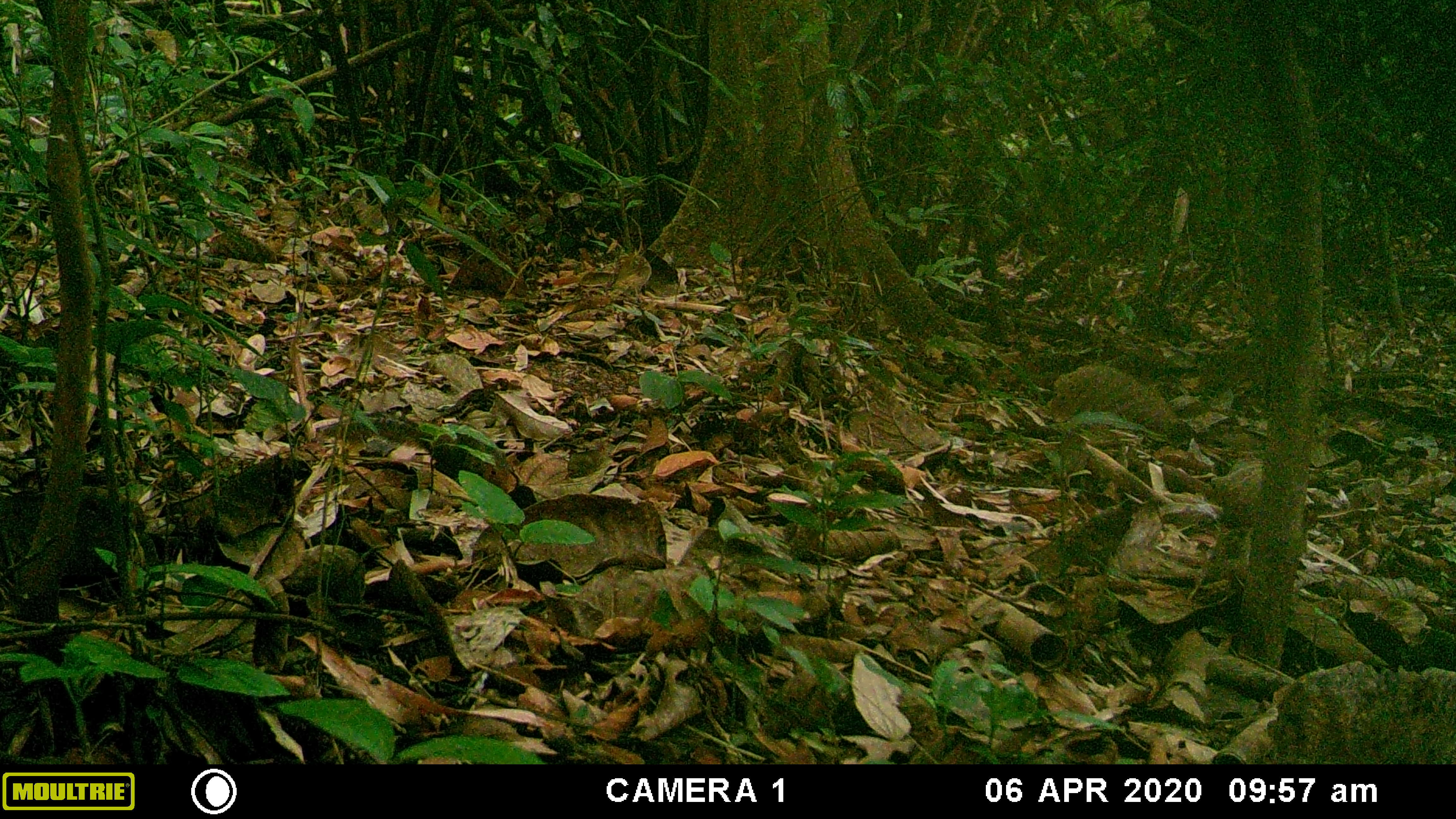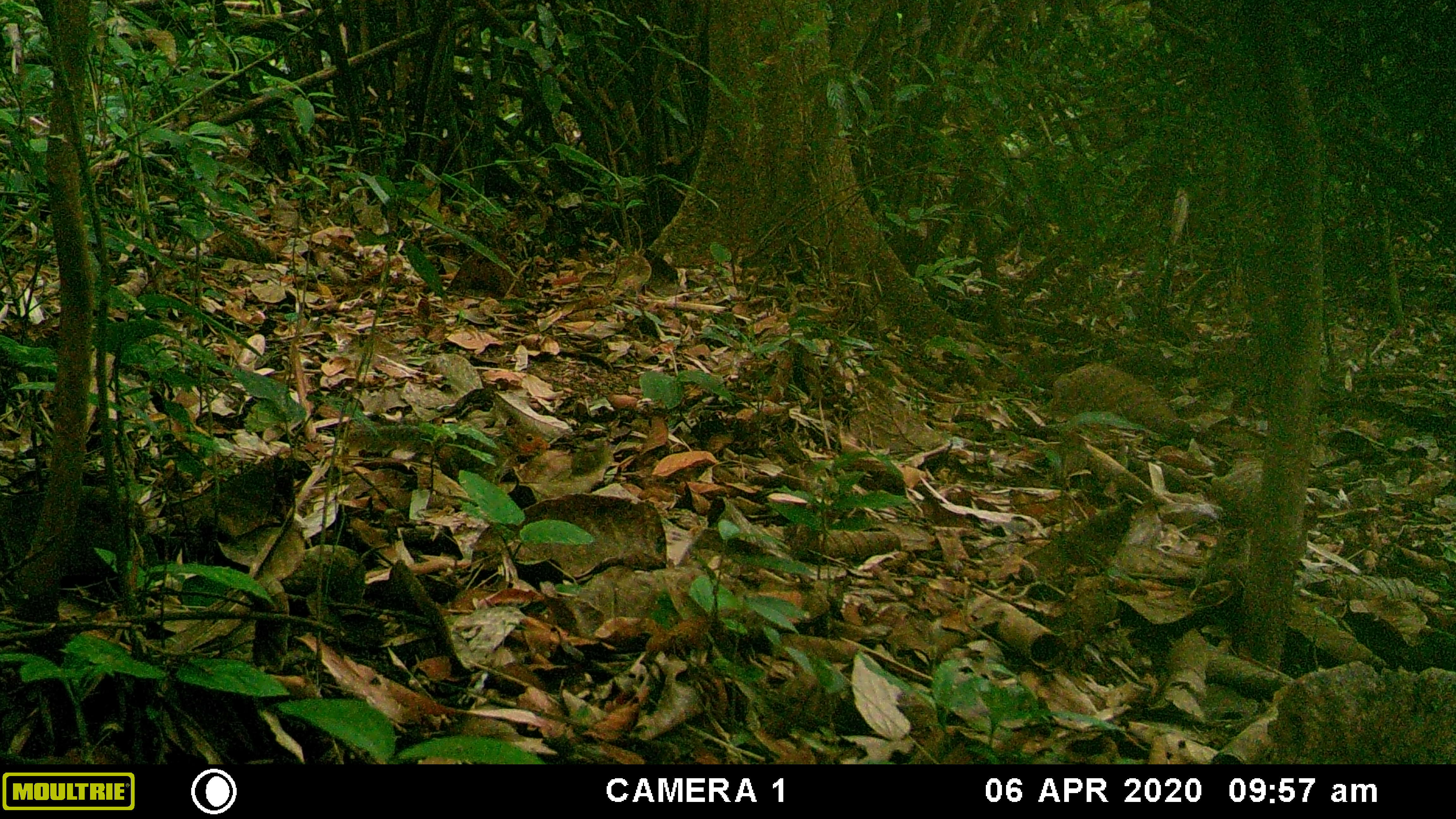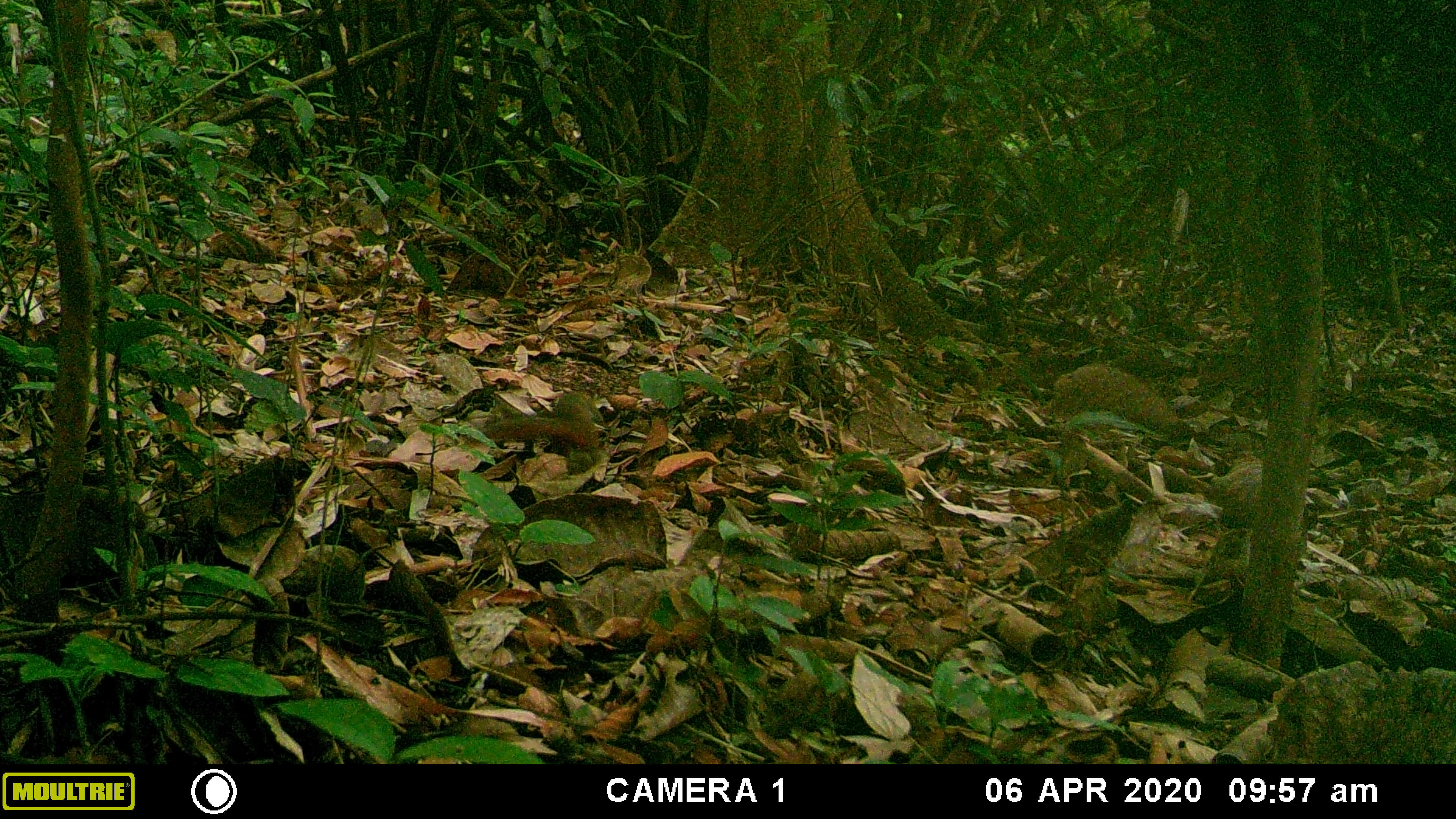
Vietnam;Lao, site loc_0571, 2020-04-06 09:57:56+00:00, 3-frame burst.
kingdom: Animalia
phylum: Chordata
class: Mammalia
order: Rodentia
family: Sciuridae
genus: Dremomys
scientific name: Dremomys rufigenis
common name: red-cheeked squirrel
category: red cheeked squirrel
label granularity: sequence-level